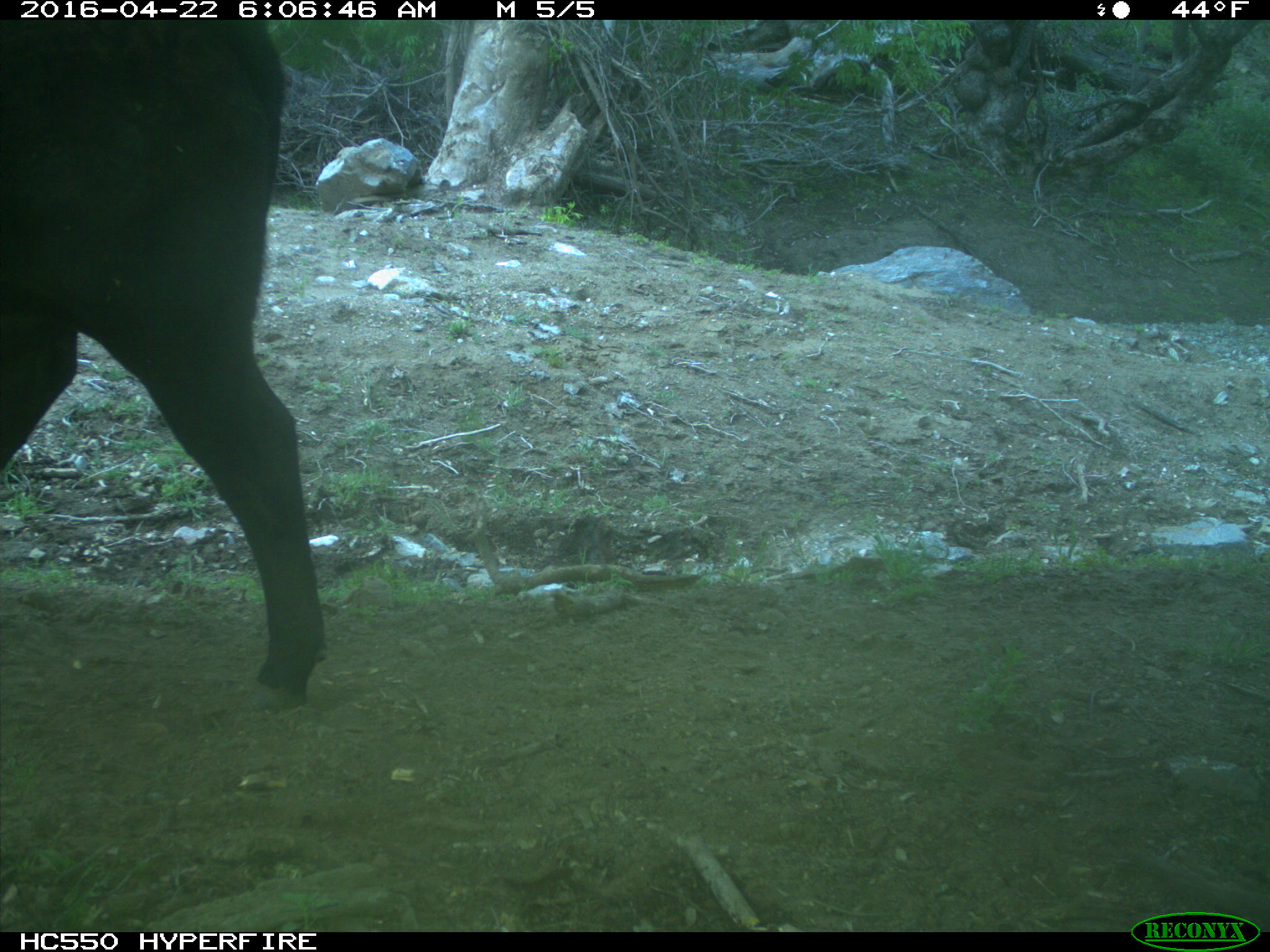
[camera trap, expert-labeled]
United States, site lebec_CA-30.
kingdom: Animalia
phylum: Chordata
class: Mammalia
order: Artiodactyla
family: Bovidae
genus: Bos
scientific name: Bos taurus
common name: domestic cow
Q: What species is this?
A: Bos taurus (domestic cow).